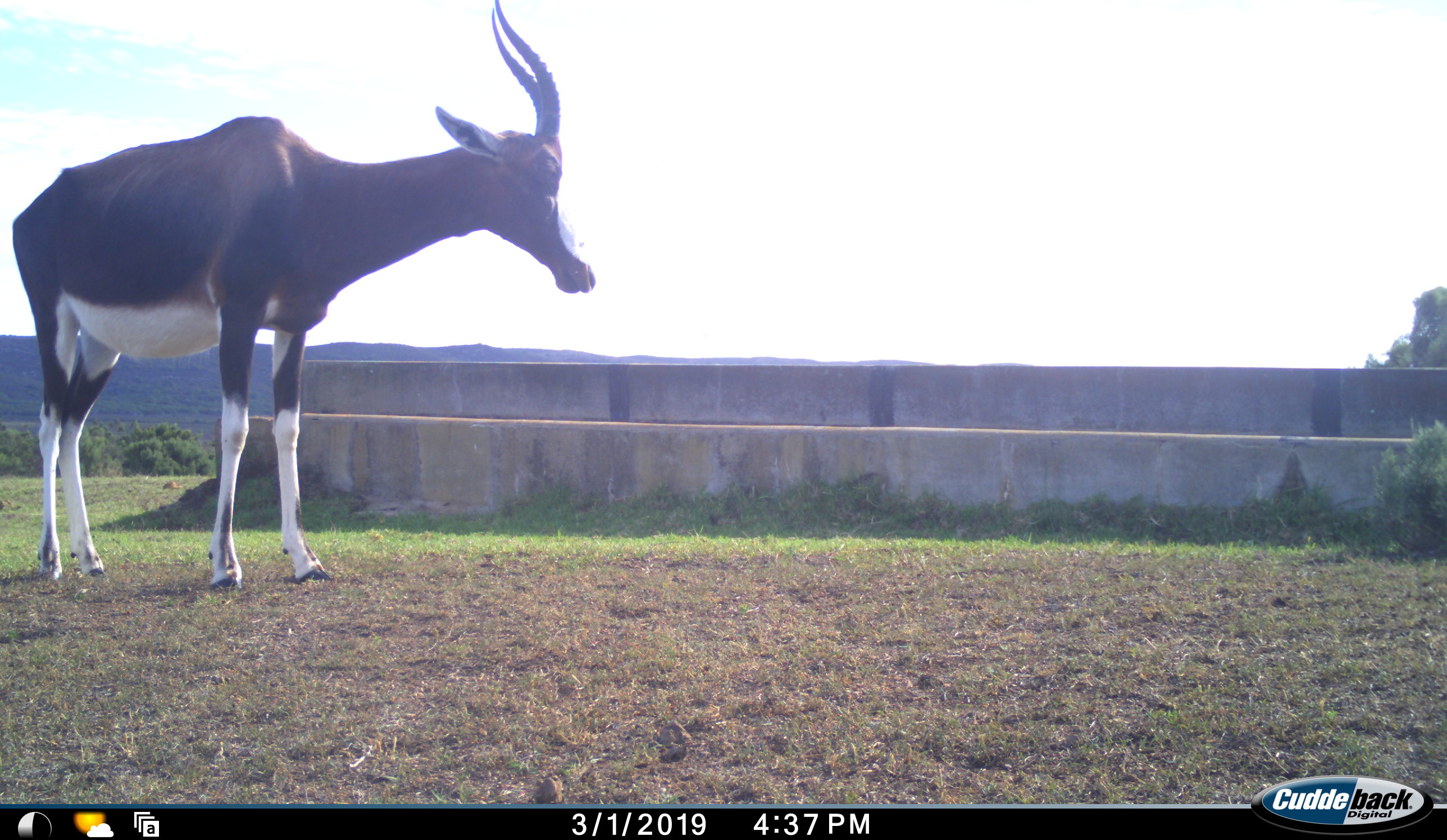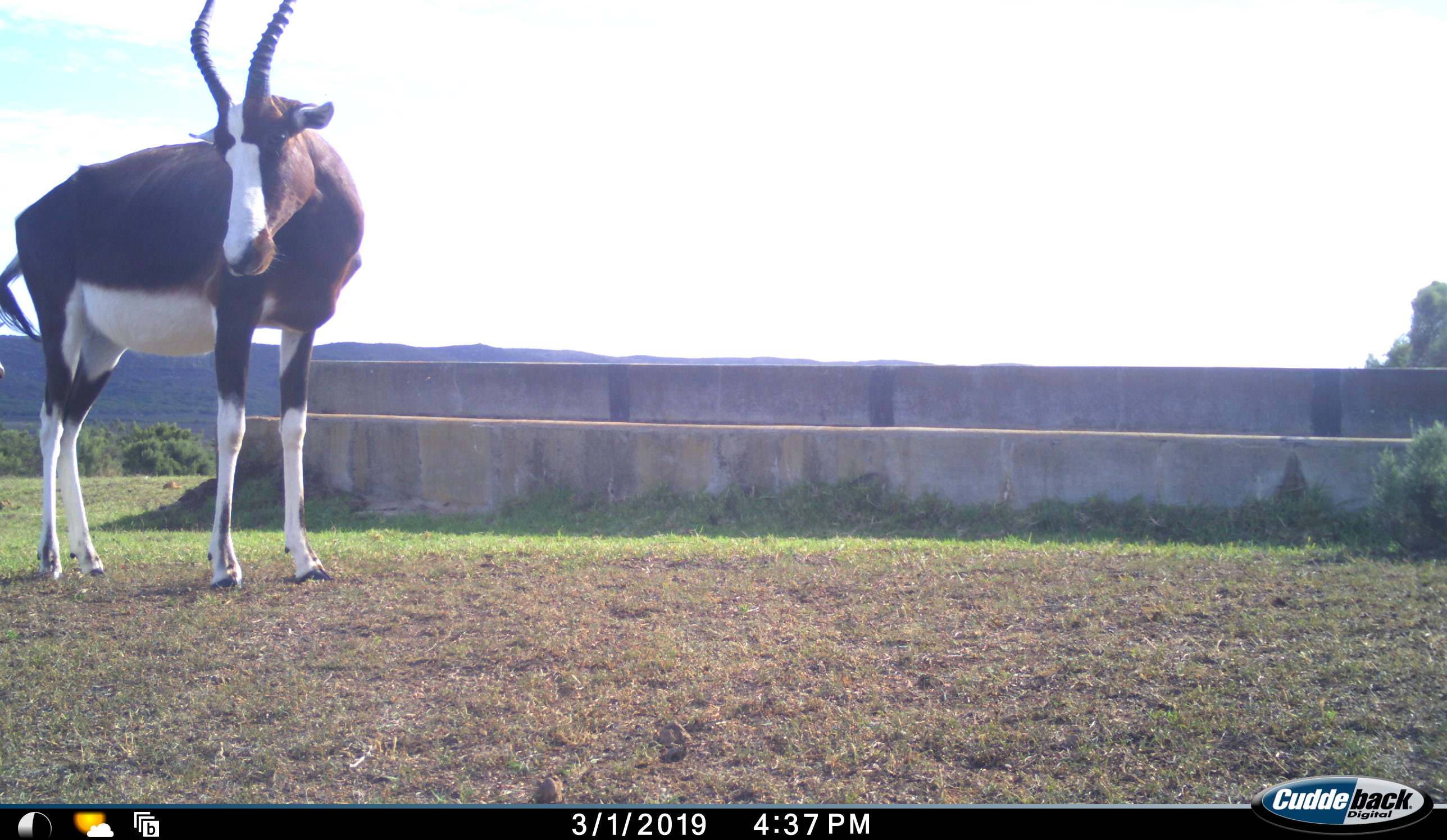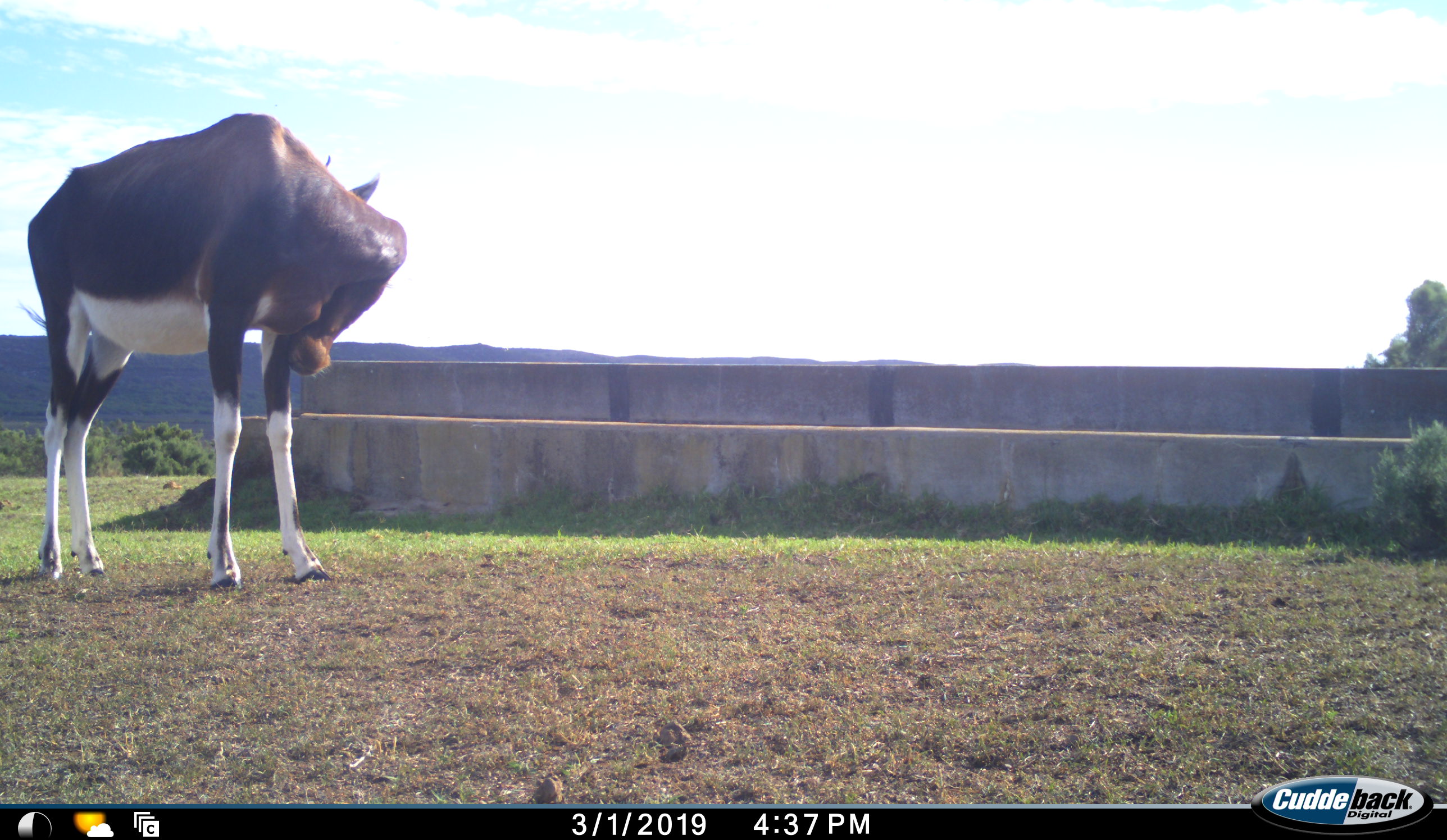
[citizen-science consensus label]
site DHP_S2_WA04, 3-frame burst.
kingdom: Animalia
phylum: Chordata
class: Mammalia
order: Artiodactyla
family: Bovidae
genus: Damaliscus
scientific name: Damaliscus pygargus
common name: bontebok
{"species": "bontebok (Damaliscus pygargus)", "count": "1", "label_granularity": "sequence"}